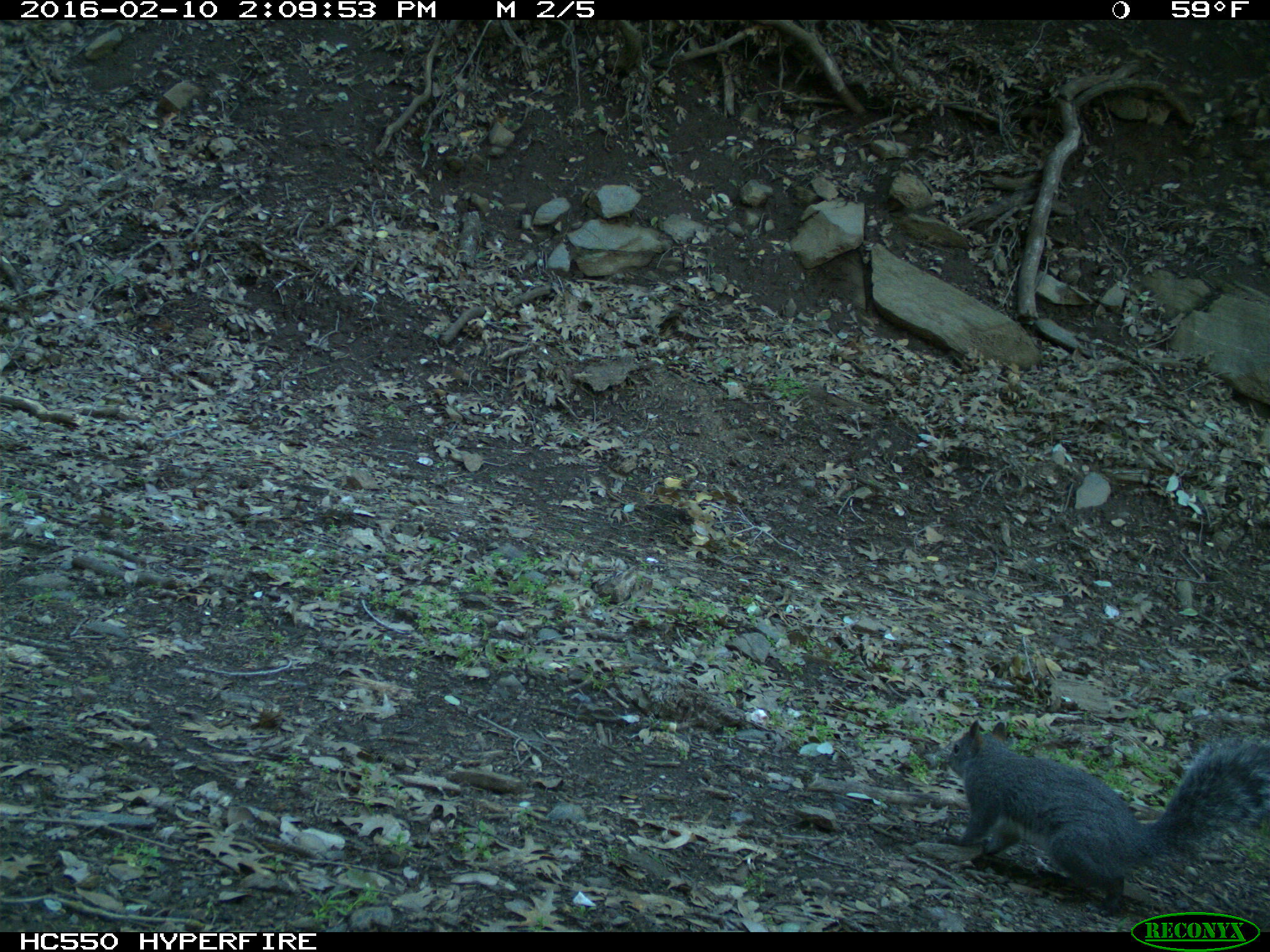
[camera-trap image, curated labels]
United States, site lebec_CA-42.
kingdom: Animalia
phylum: Chordata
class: Mammalia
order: Rodentia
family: Sciuridae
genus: Sciurus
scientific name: Sciurus carolinensis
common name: eastern gray squirrel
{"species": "Sciurus carolinensis (eastern gray squirrel)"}